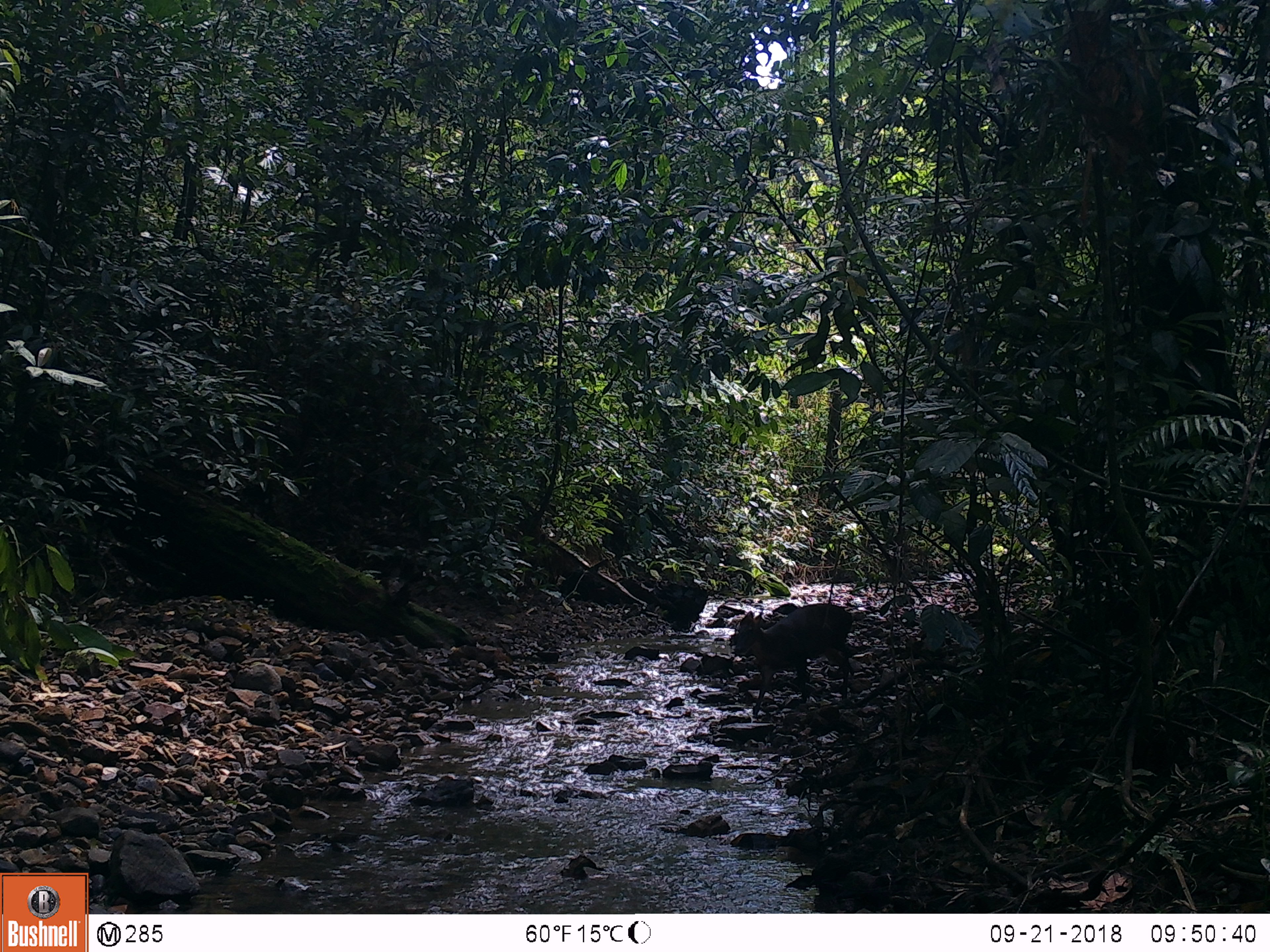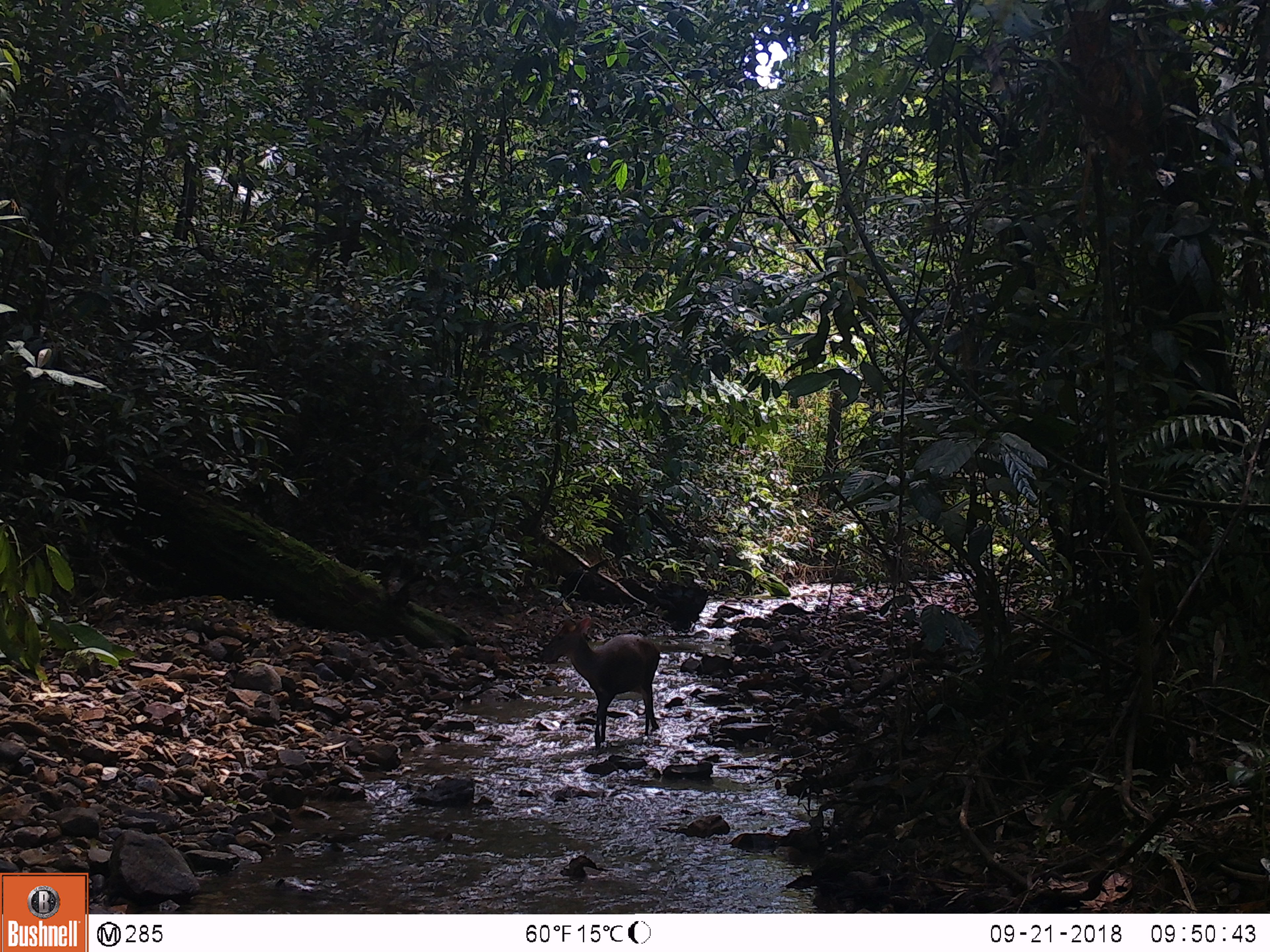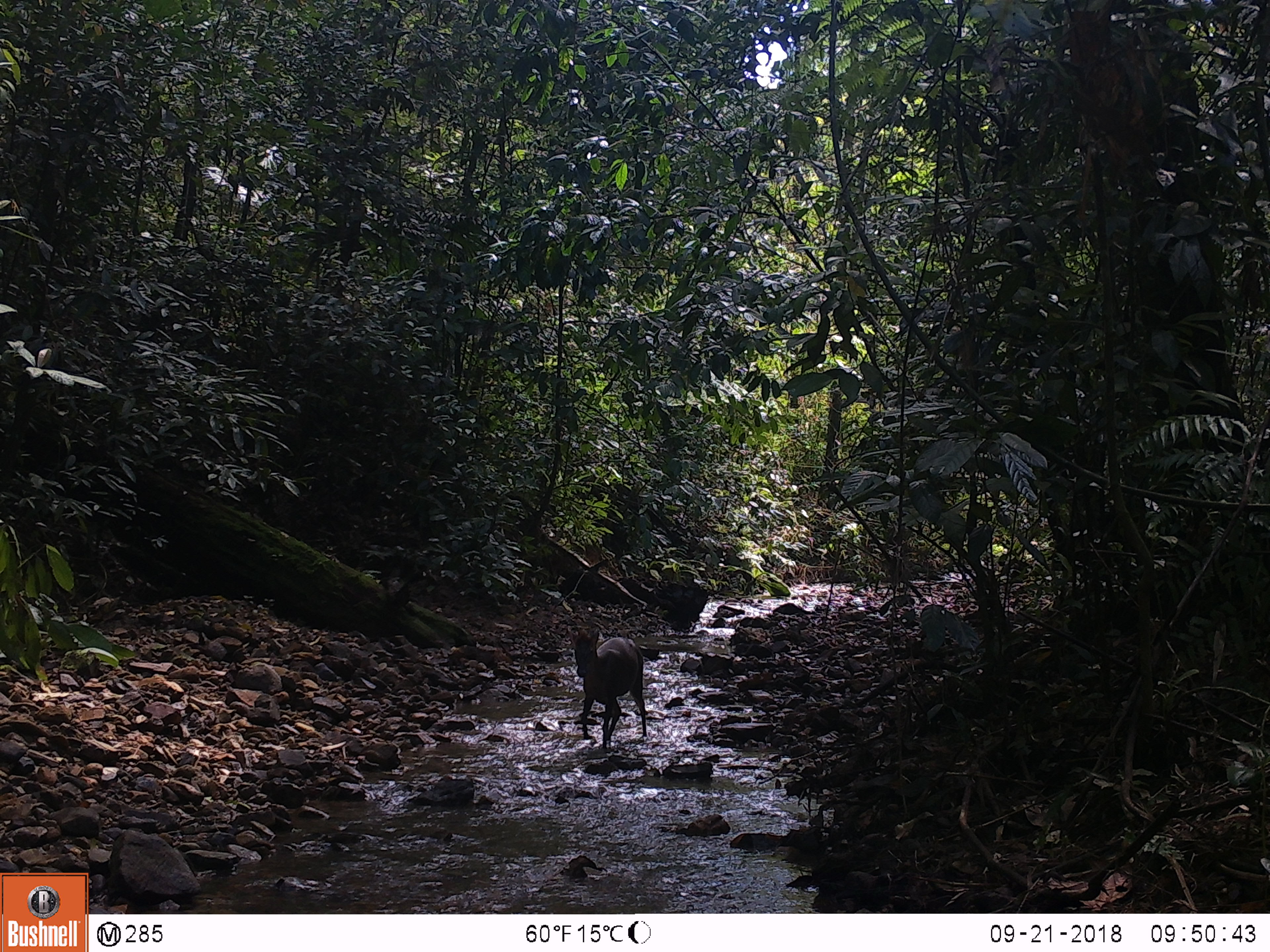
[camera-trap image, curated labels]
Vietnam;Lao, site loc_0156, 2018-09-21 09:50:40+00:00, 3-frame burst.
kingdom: Animalia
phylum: Chordata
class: Mammalia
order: Artiodactyla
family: Cervidae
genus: Muntiacus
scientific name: Muntiacus rooseveltorum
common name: roosevelt's muntjac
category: roosevelts muntjac group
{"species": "roosevelts muntjac group (roosevelt's muntjac) (Muntiacus rooseveltorum)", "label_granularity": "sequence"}